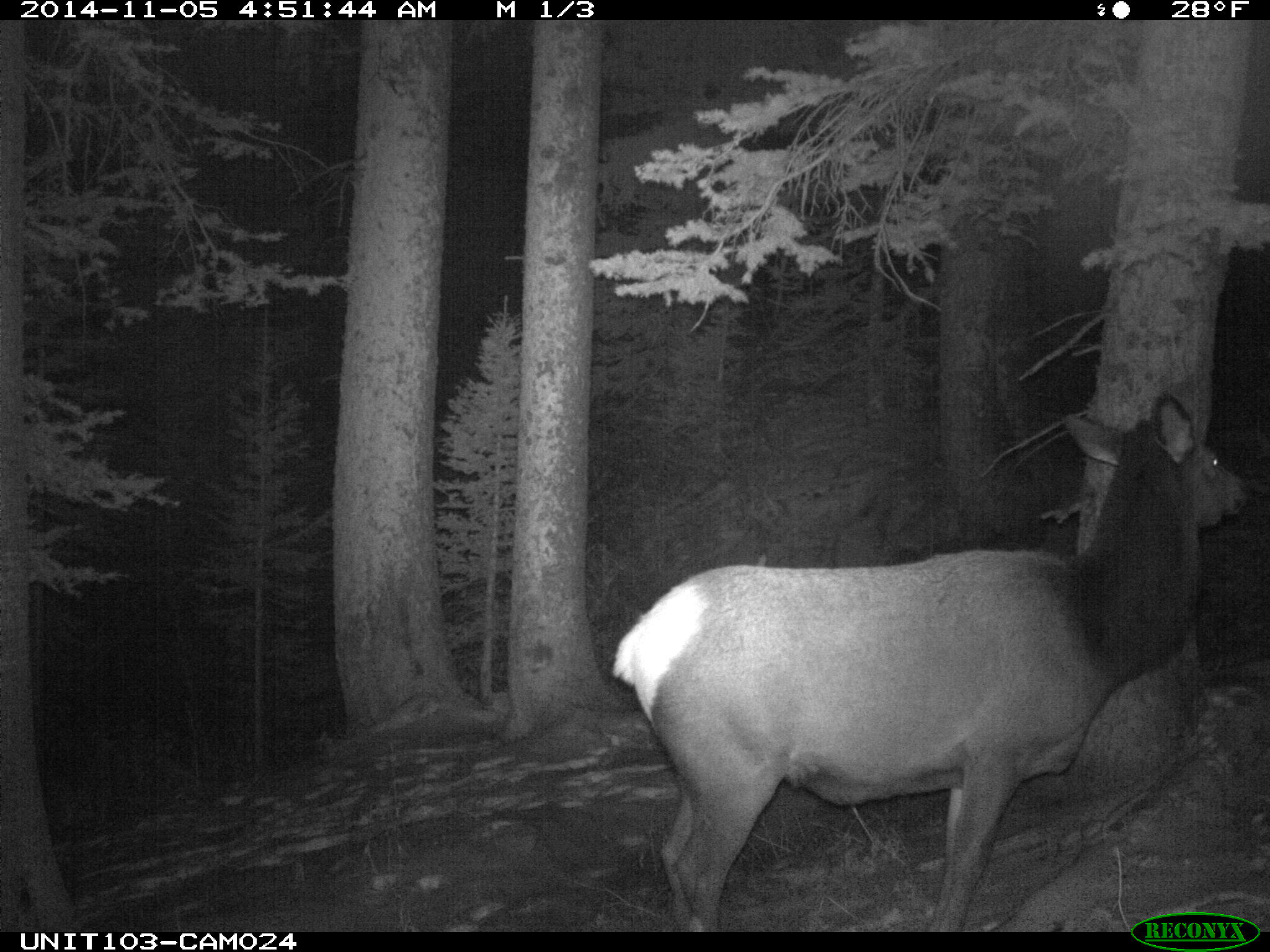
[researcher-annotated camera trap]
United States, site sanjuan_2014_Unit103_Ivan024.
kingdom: Animalia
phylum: Chordata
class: Mammalia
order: Artiodactyla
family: Cervidae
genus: Cervus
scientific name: Cervus elaphus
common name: red deer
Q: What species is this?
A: Cervus elaphus (red deer).